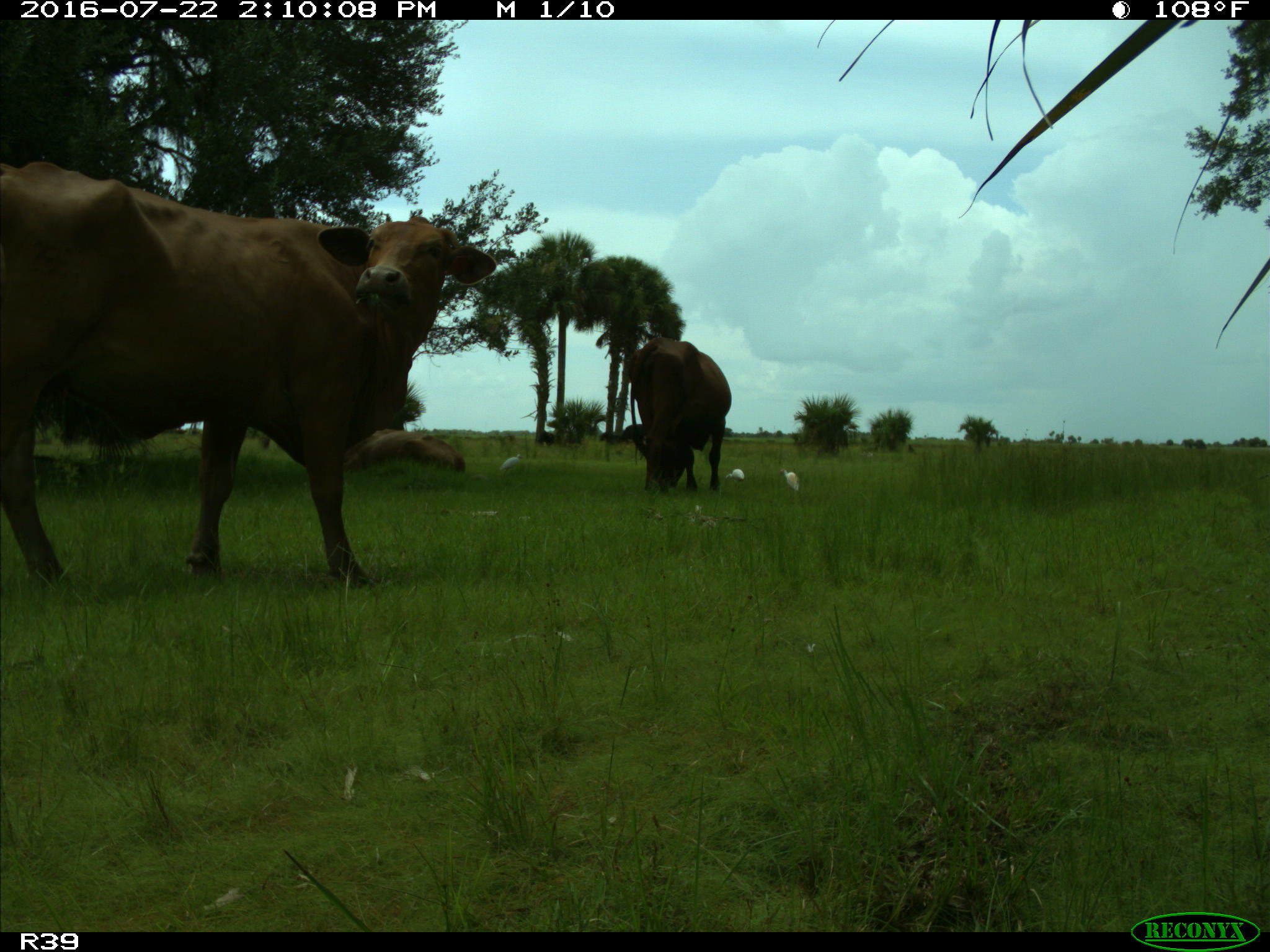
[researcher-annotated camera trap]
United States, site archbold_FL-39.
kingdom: Animalia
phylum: Chordata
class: Mammalia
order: Artiodactyla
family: Bovidae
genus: Bos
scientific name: Bos taurus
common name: domestic cow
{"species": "Bos taurus (domestic cow)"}